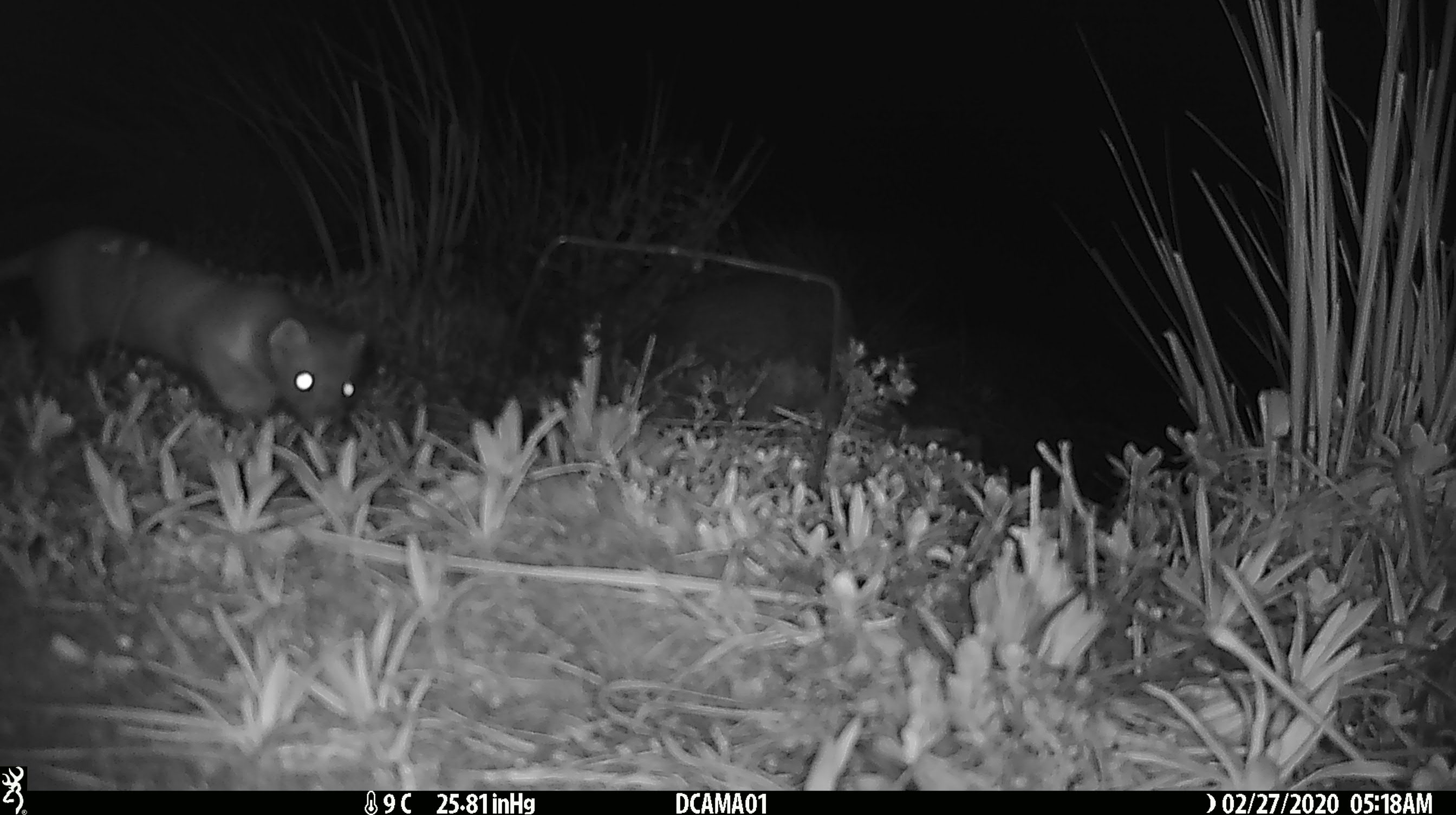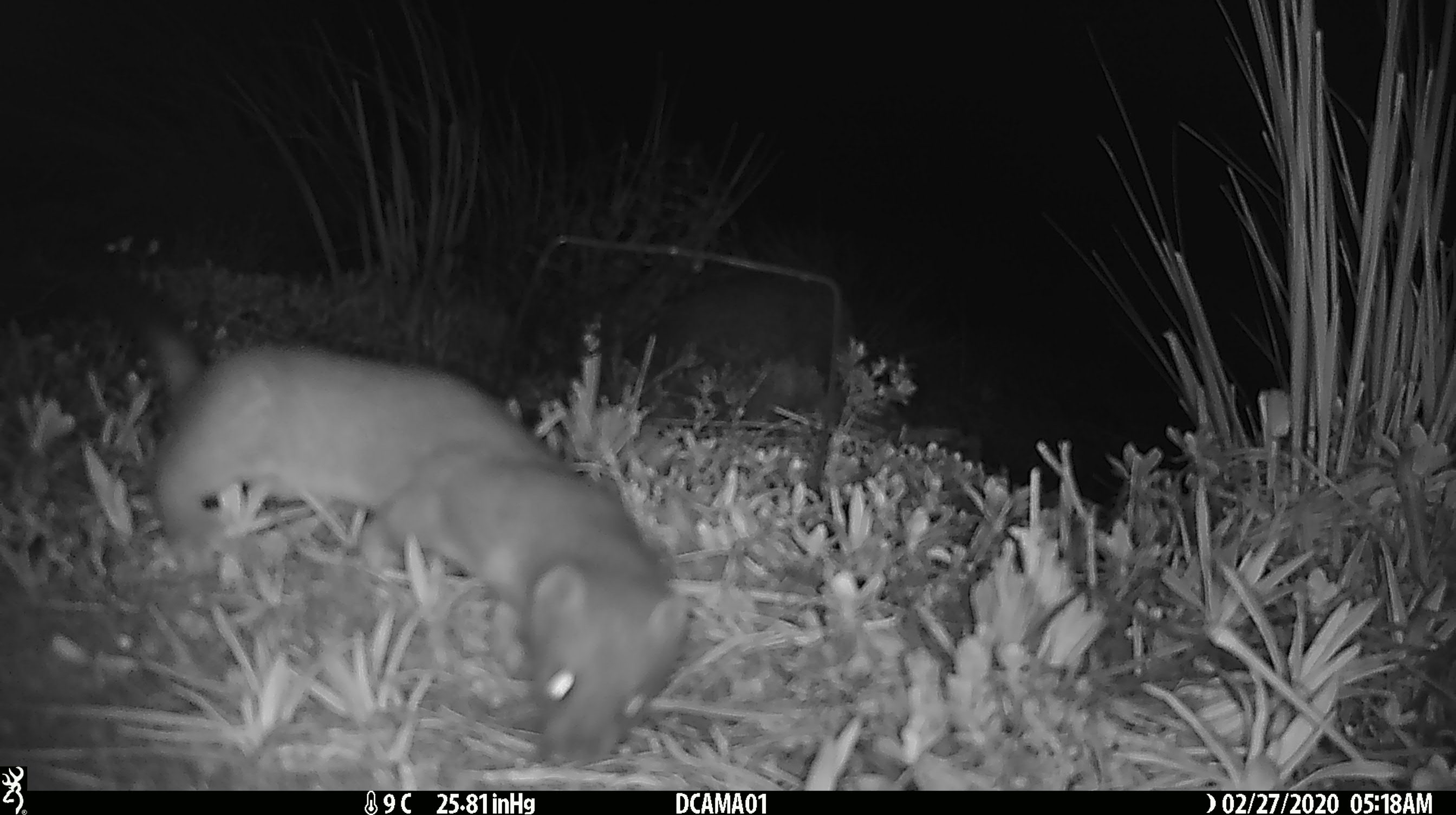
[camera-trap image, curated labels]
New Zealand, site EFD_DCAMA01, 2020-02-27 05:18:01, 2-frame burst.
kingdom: Animalia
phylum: Chordata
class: Mammalia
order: Carnivora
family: Mustelidae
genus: Mustela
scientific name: Mustela erminea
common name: stoat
Stoat (Mustela erminea).